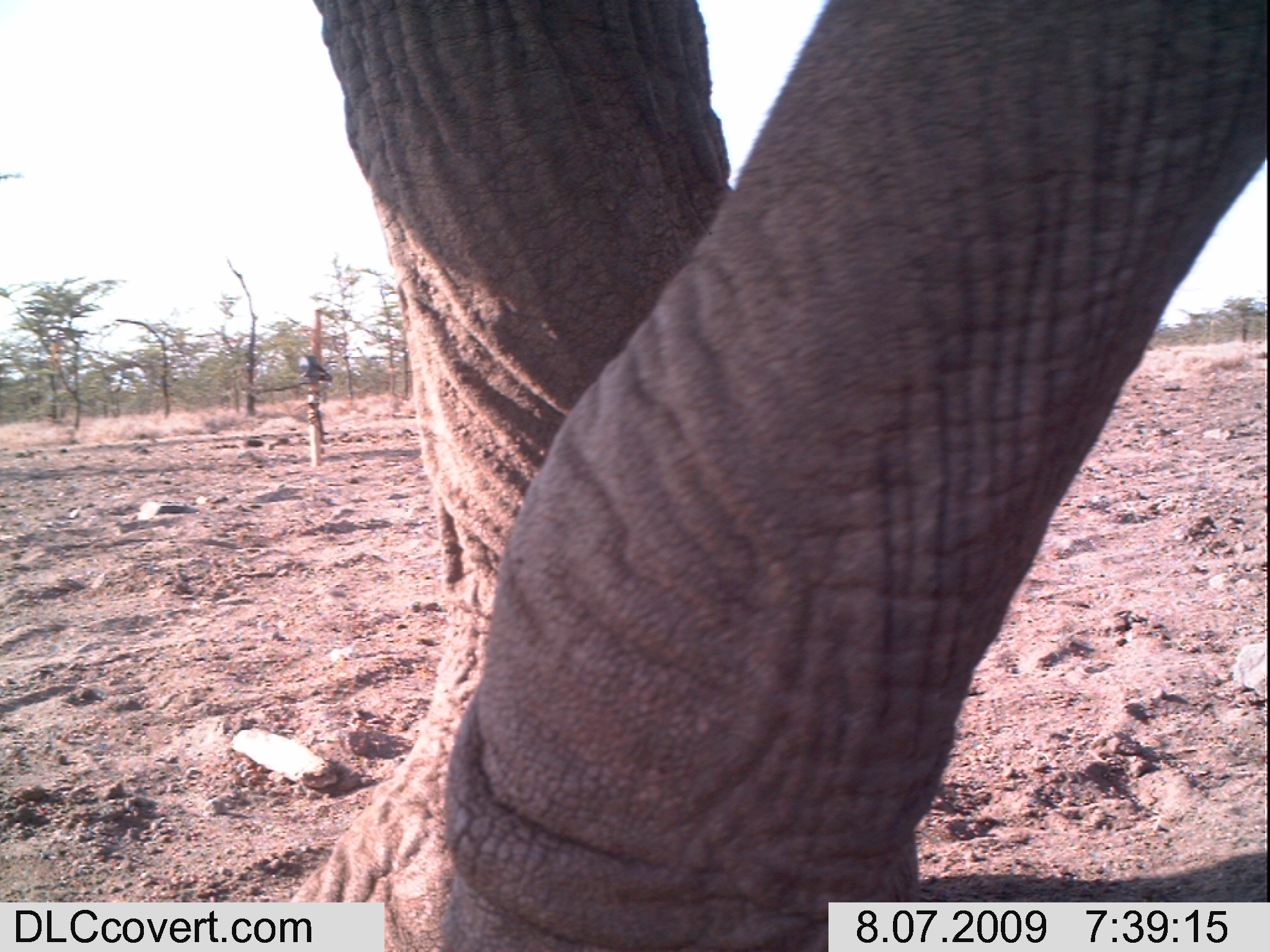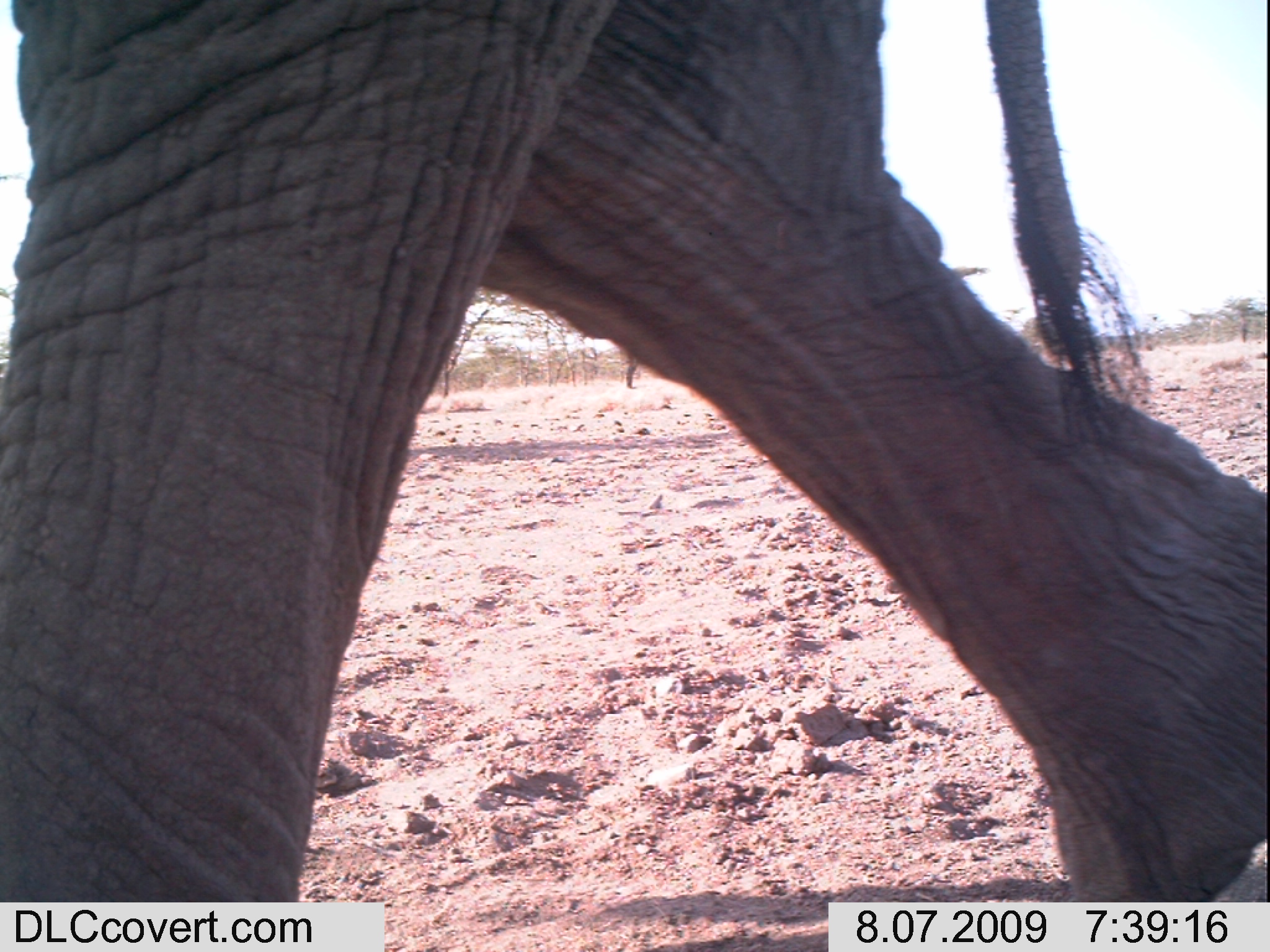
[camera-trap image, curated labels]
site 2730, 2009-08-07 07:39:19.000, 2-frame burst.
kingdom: Animalia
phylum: Chordata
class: Mammalia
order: Proboscidea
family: Elephantidae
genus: Loxodonta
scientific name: Loxodonta africana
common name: african bush elephant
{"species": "Loxodonta africana (african bush elephant)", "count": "1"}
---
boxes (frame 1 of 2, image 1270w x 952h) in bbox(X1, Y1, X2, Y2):
loxodonta africana: bbox(275, 0, 1270, 952)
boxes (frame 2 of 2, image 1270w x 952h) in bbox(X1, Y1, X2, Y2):
loxodonta africana: bbox(0, 0, 1270, 902)